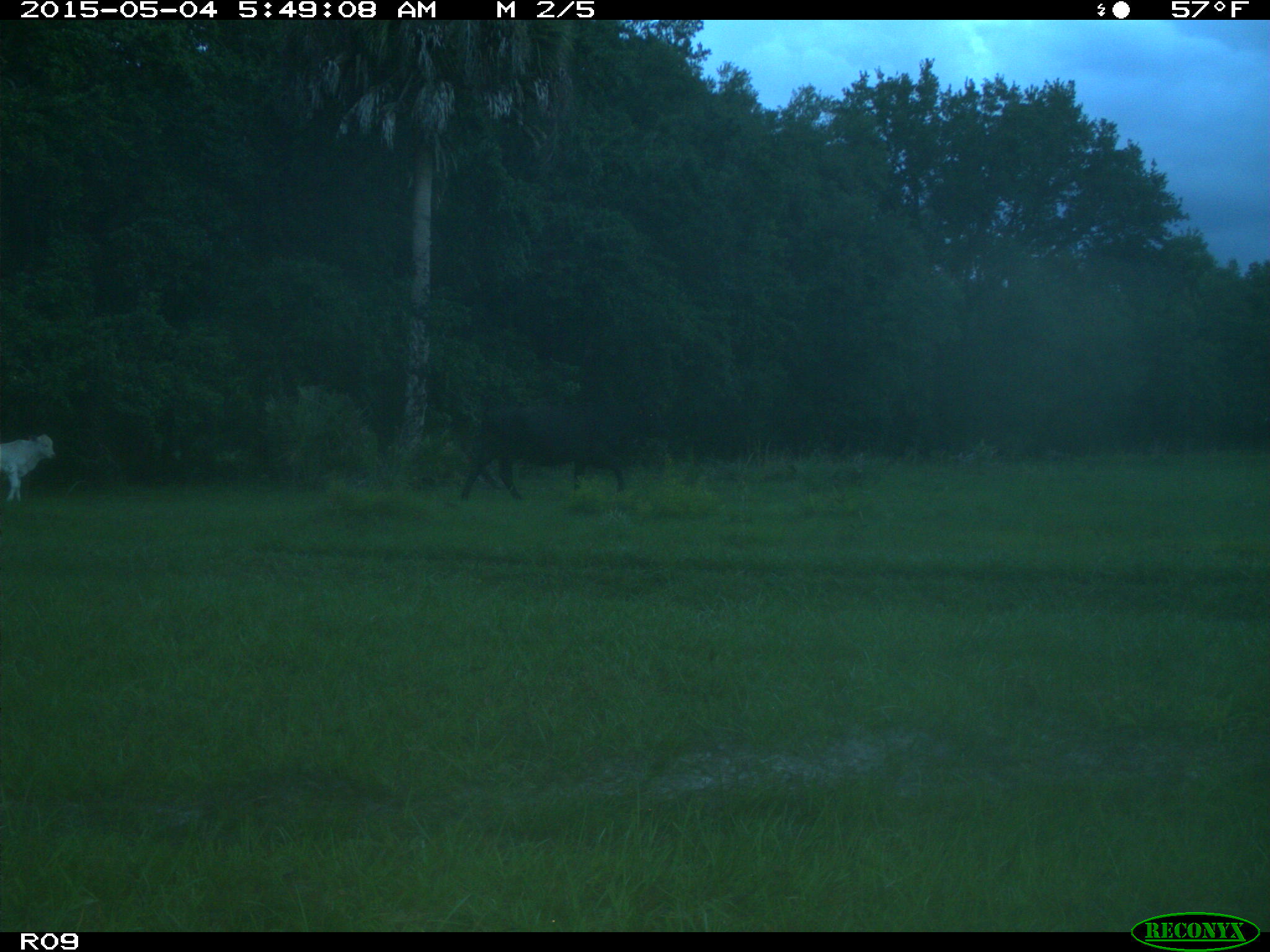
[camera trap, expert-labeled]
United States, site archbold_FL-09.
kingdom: Animalia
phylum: Chordata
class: Mammalia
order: Artiodactyla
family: Bovidae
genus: Bos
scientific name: Bos taurus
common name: domestic cow